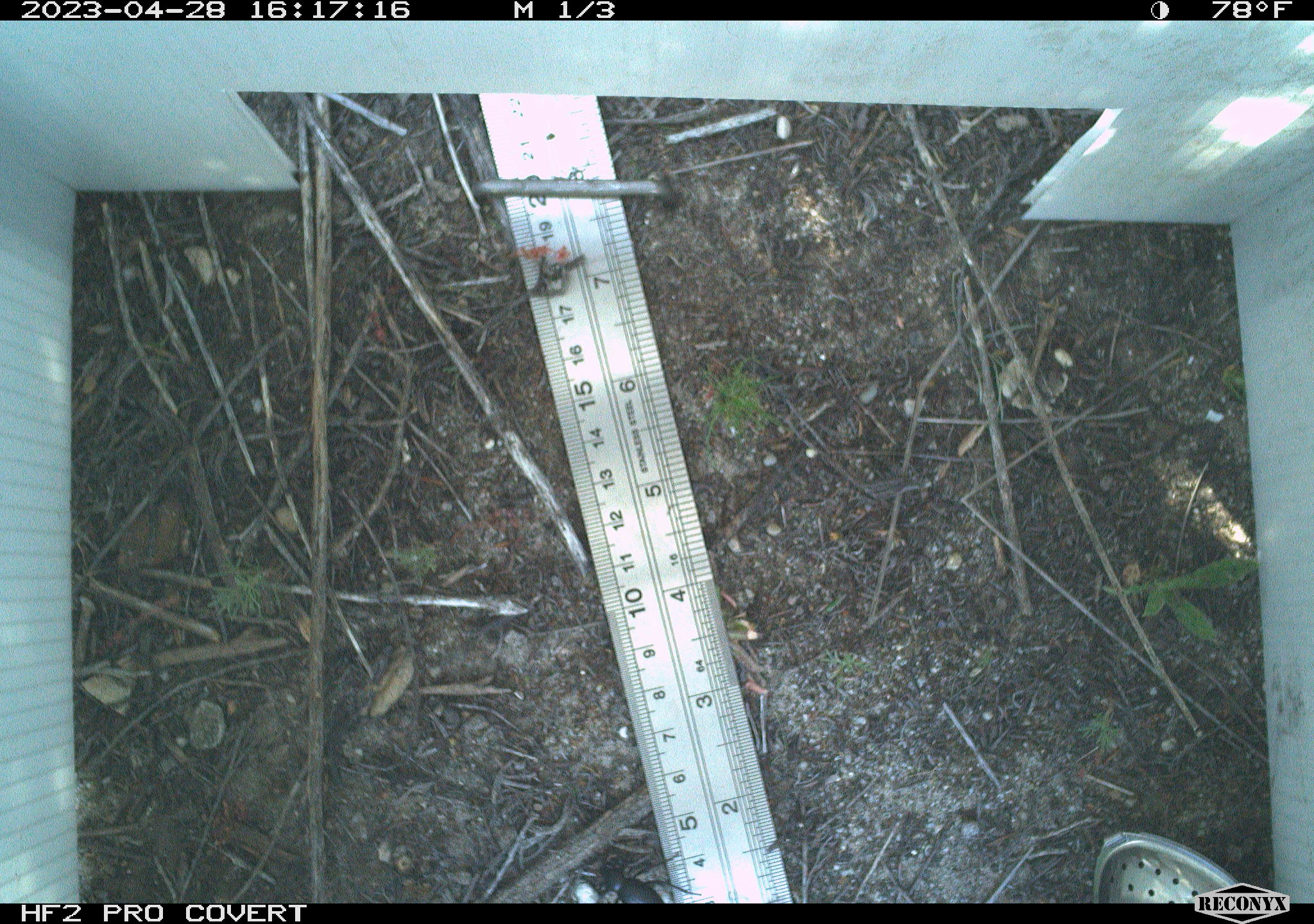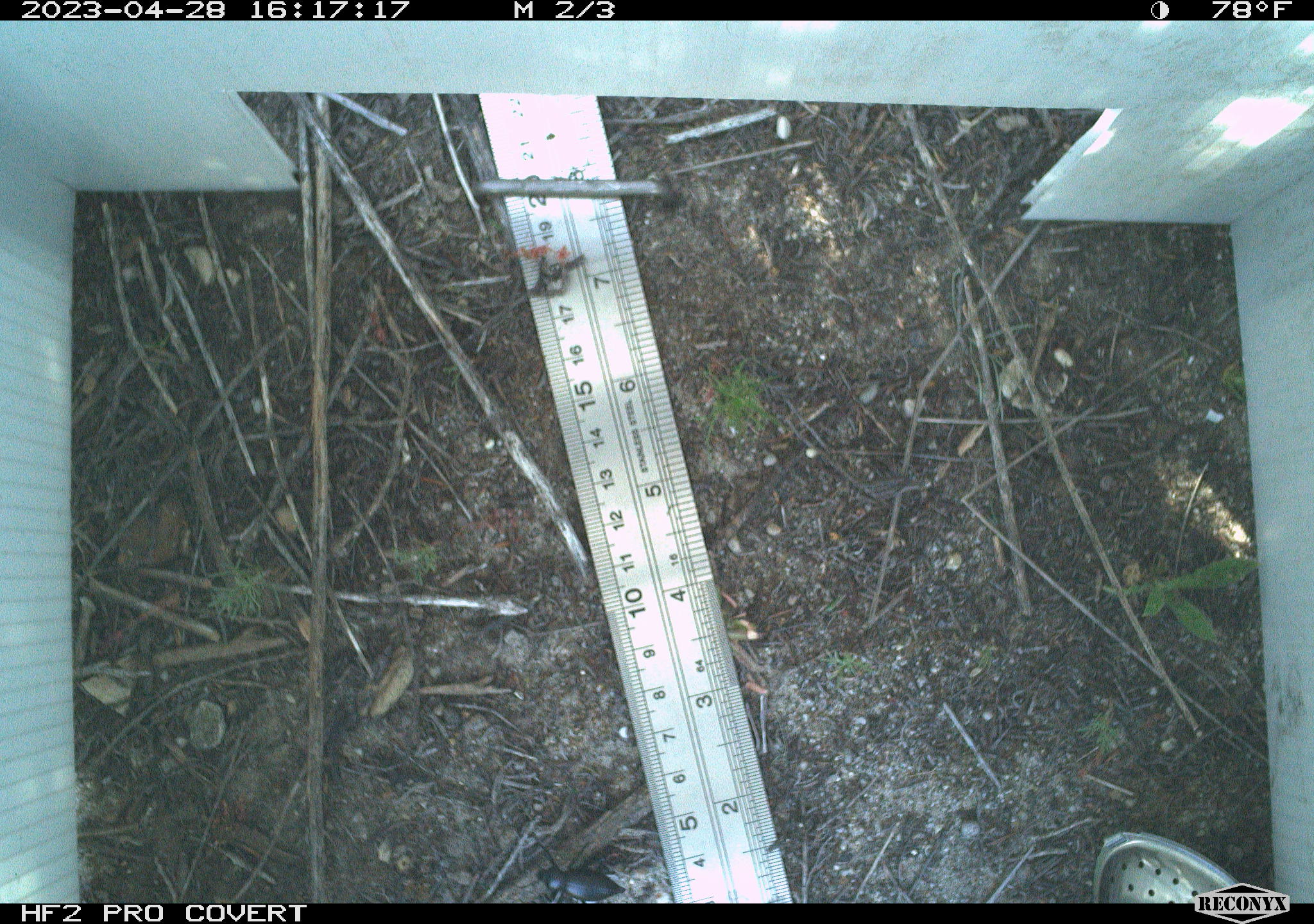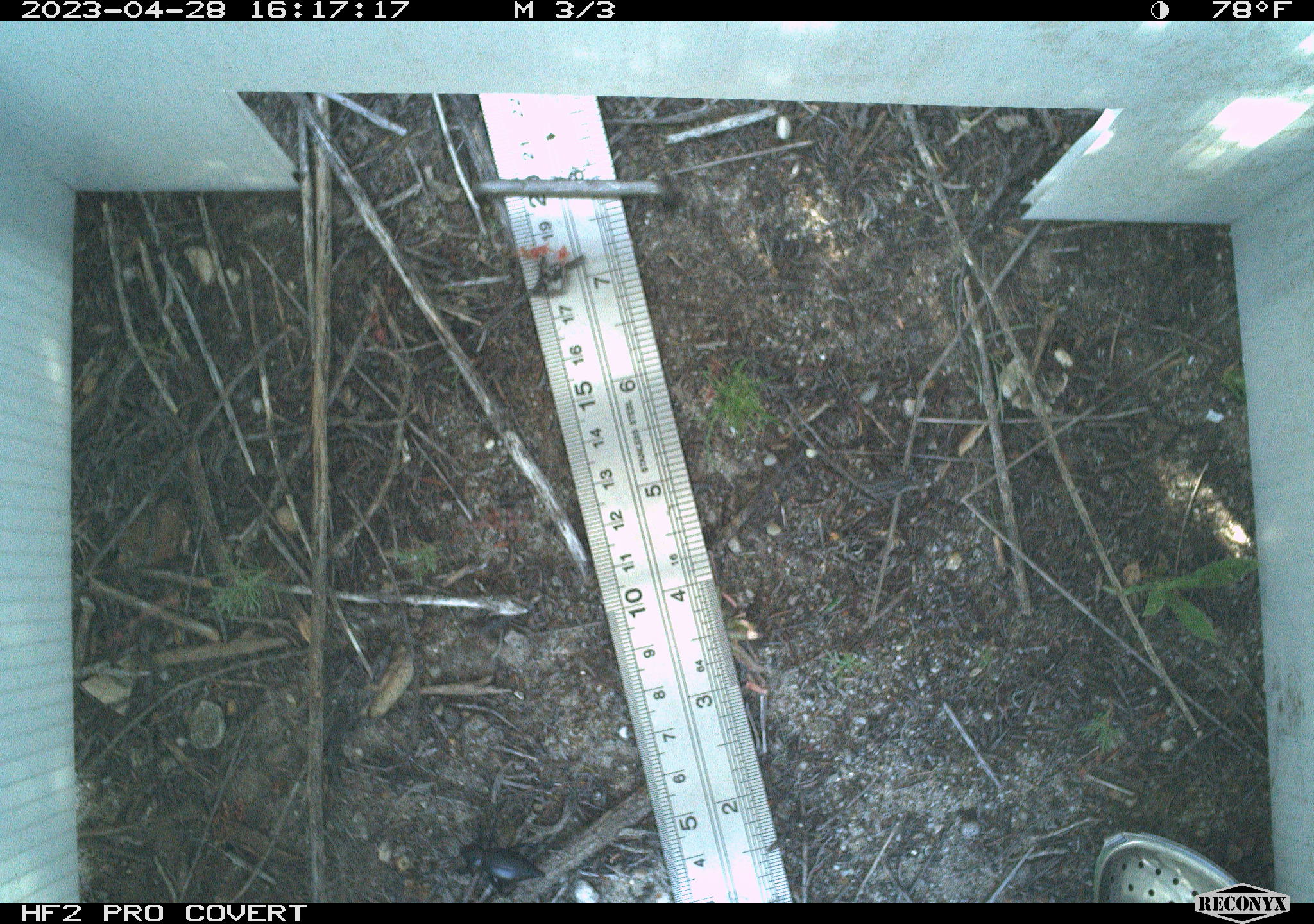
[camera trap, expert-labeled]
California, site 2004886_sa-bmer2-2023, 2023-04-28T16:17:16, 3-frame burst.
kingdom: Animalia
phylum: Arthropoda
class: Insecta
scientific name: Insecta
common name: insect